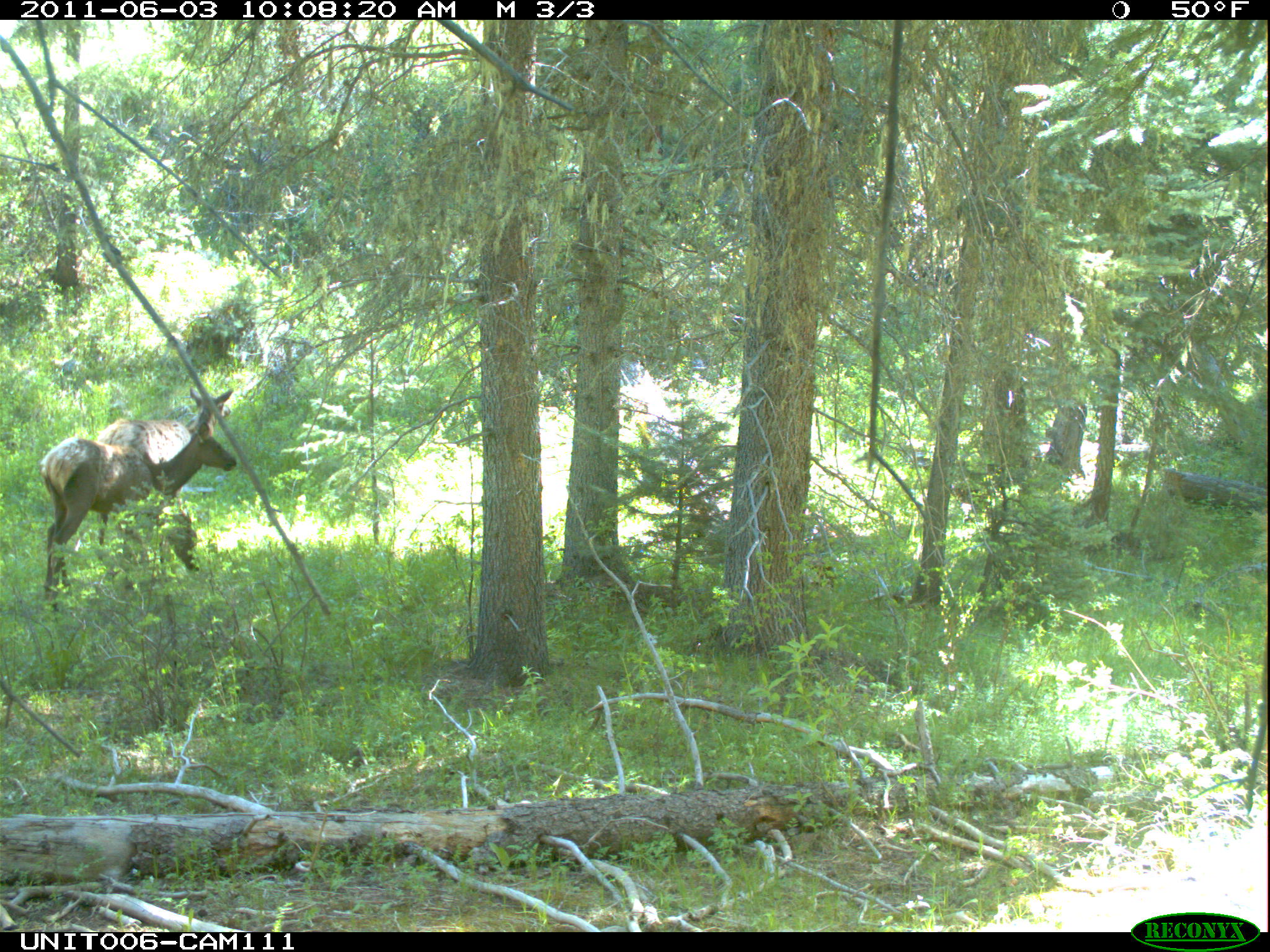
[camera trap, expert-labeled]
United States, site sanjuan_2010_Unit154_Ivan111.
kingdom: Animalia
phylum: Chordata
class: Mammalia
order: Artiodactyla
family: Cervidae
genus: Cervus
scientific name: Cervus elaphus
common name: red deer